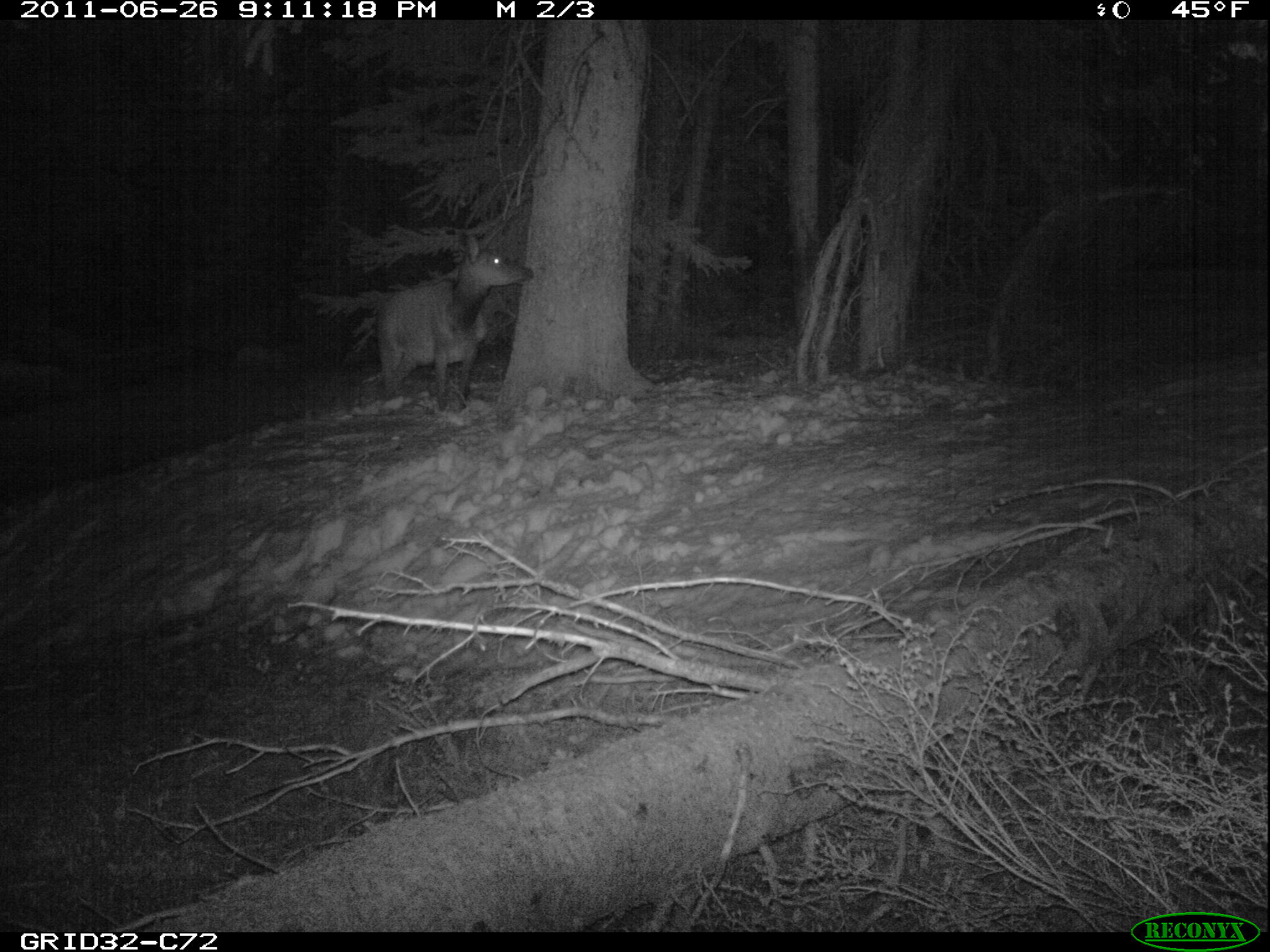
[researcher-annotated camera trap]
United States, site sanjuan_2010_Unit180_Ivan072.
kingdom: Animalia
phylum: Chordata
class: Mammalia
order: Artiodactyla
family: Cervidae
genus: Cervus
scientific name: Cervus elaphus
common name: red deer